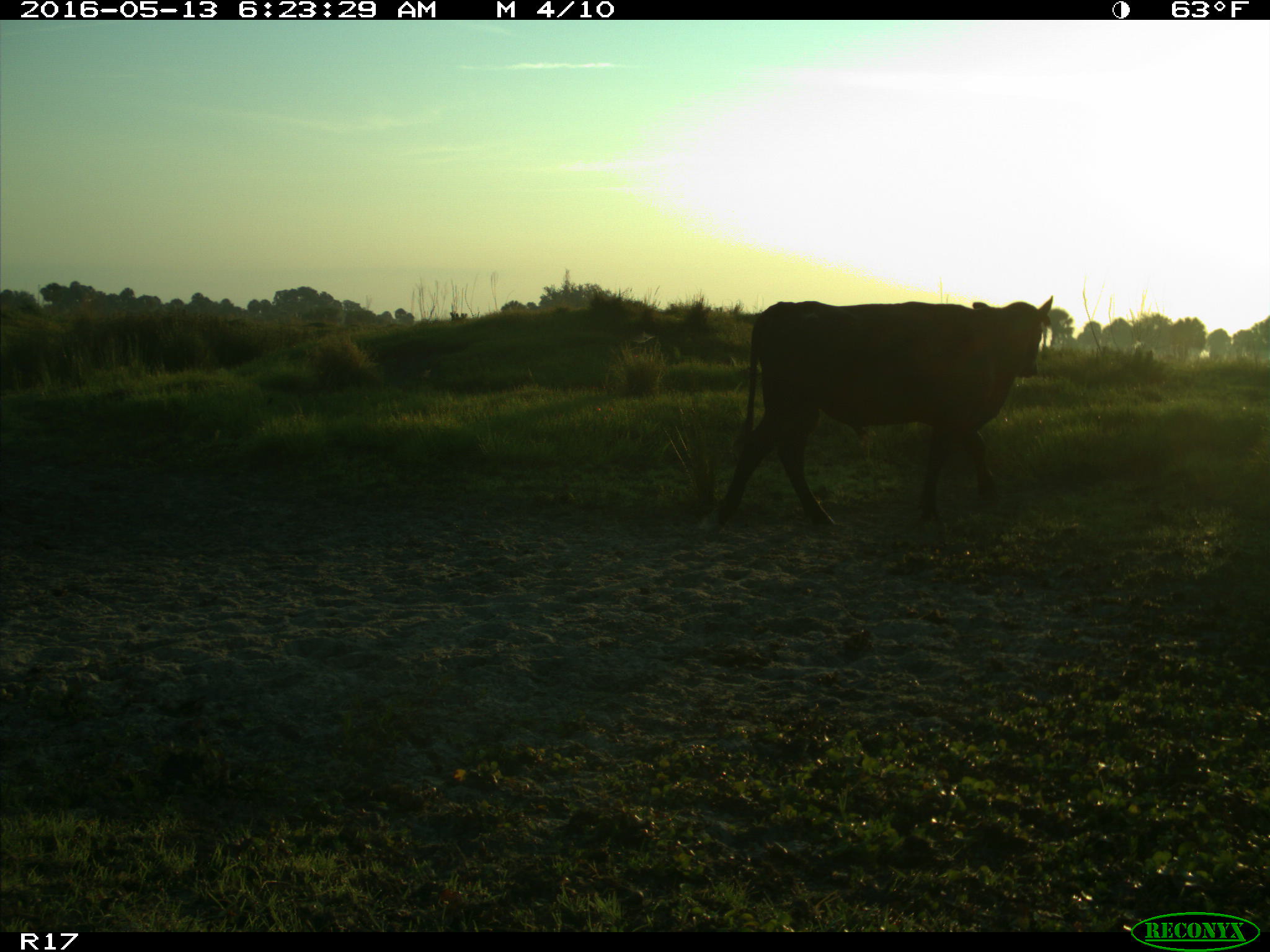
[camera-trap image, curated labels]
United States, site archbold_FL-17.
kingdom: Animalia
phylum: Chordata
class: Mammalia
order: Artiodactyla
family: Bovidae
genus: Bos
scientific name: Bos taurus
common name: domestic cow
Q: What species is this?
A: Bos taurus (domestic cow).